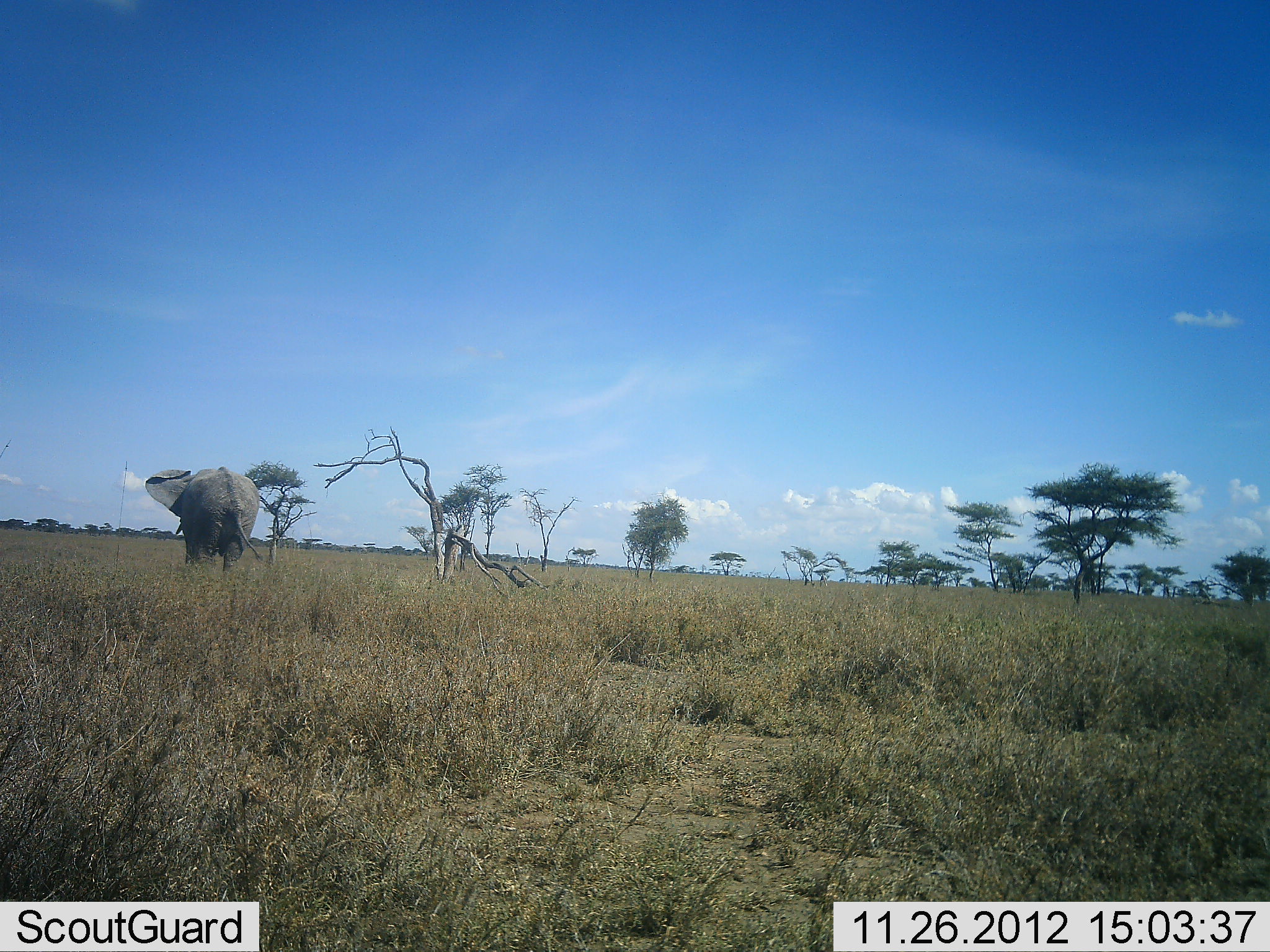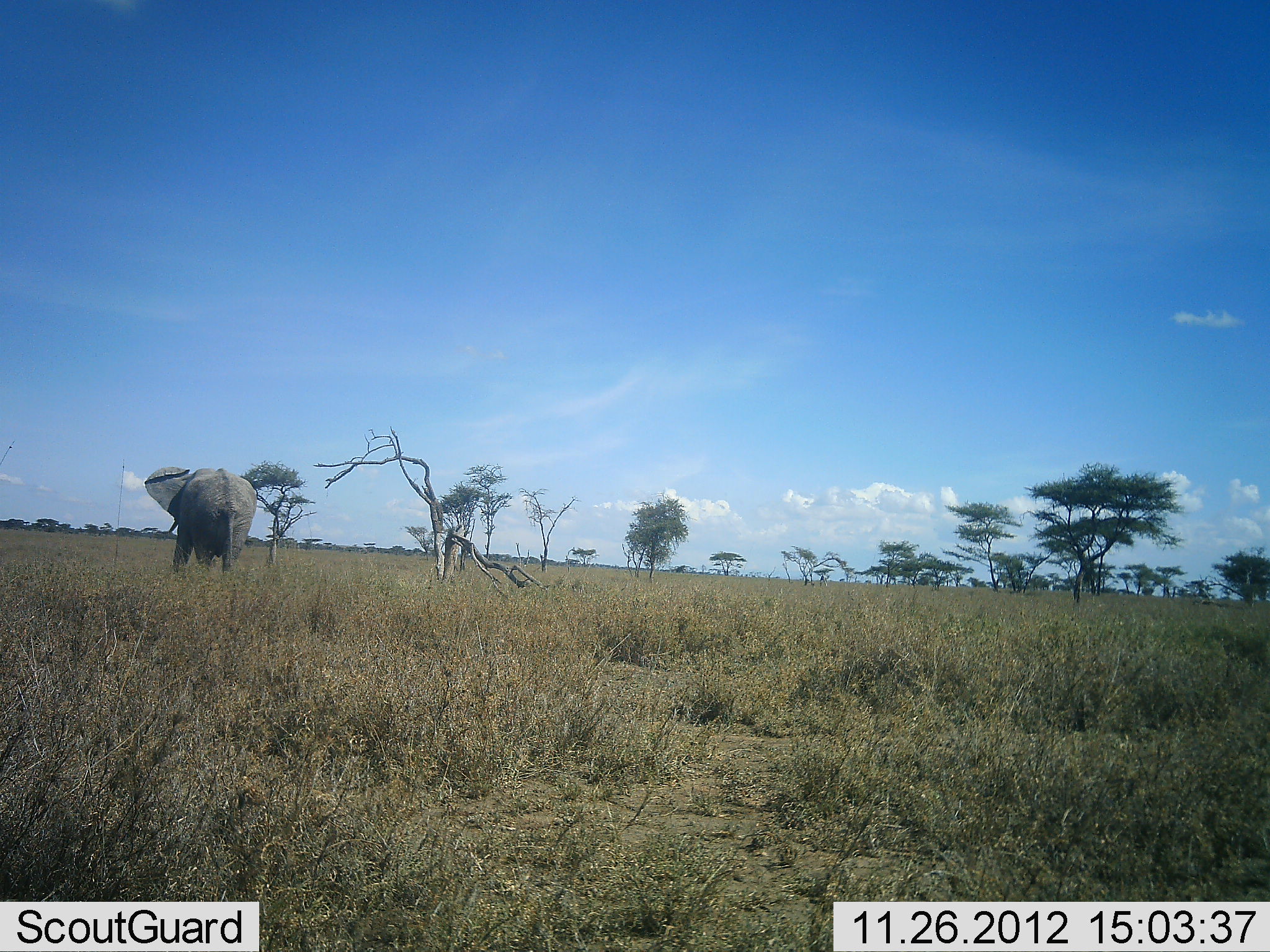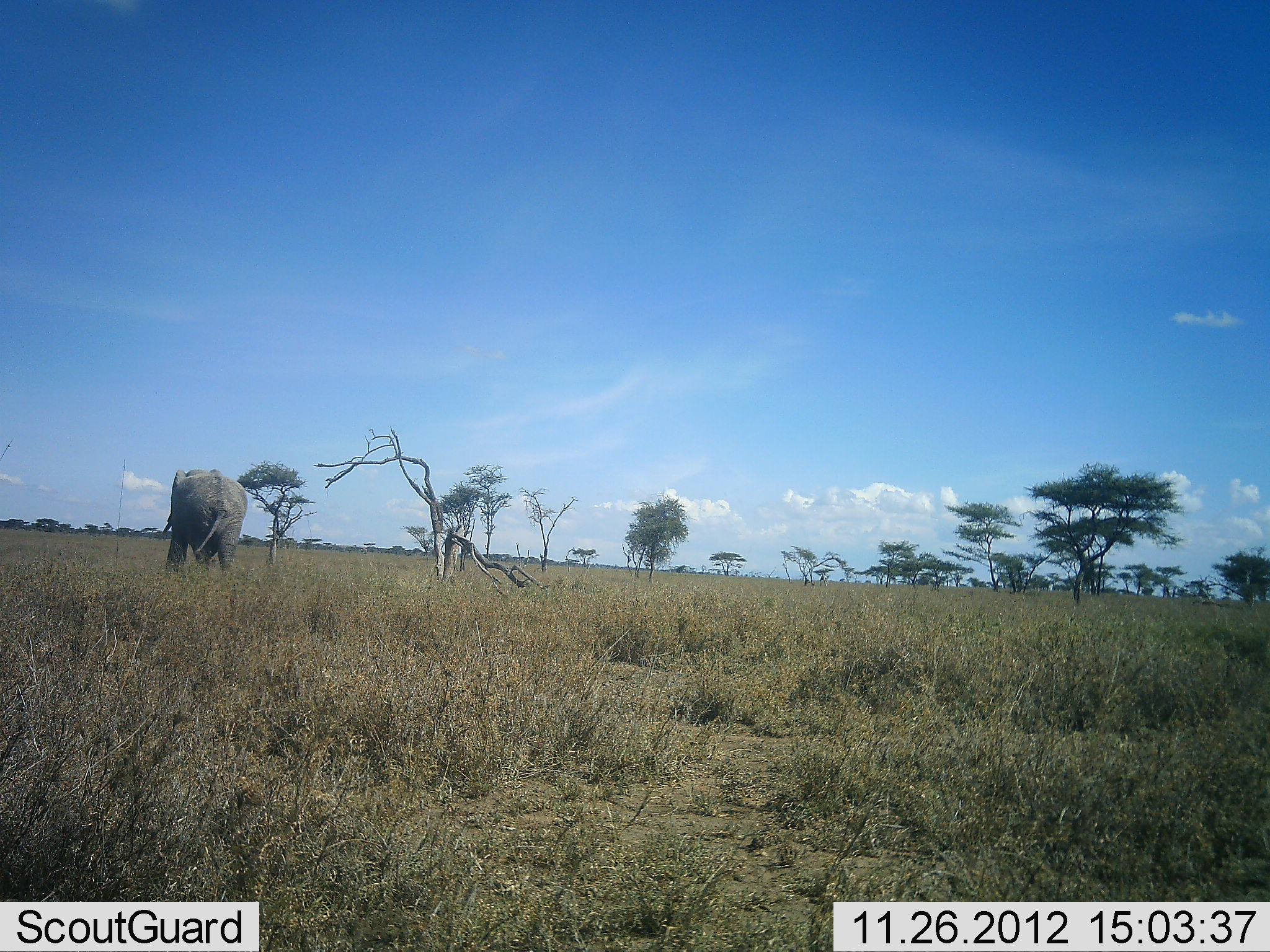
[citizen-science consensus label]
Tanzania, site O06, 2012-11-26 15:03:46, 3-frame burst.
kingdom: Animalia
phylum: Chordata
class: Mammalia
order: Proboscidea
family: Elephantidae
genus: Loxodonta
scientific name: Loxodonta africana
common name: african bush elephant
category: elephant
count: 1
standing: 10%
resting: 0%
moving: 90%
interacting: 0%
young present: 0%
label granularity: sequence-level